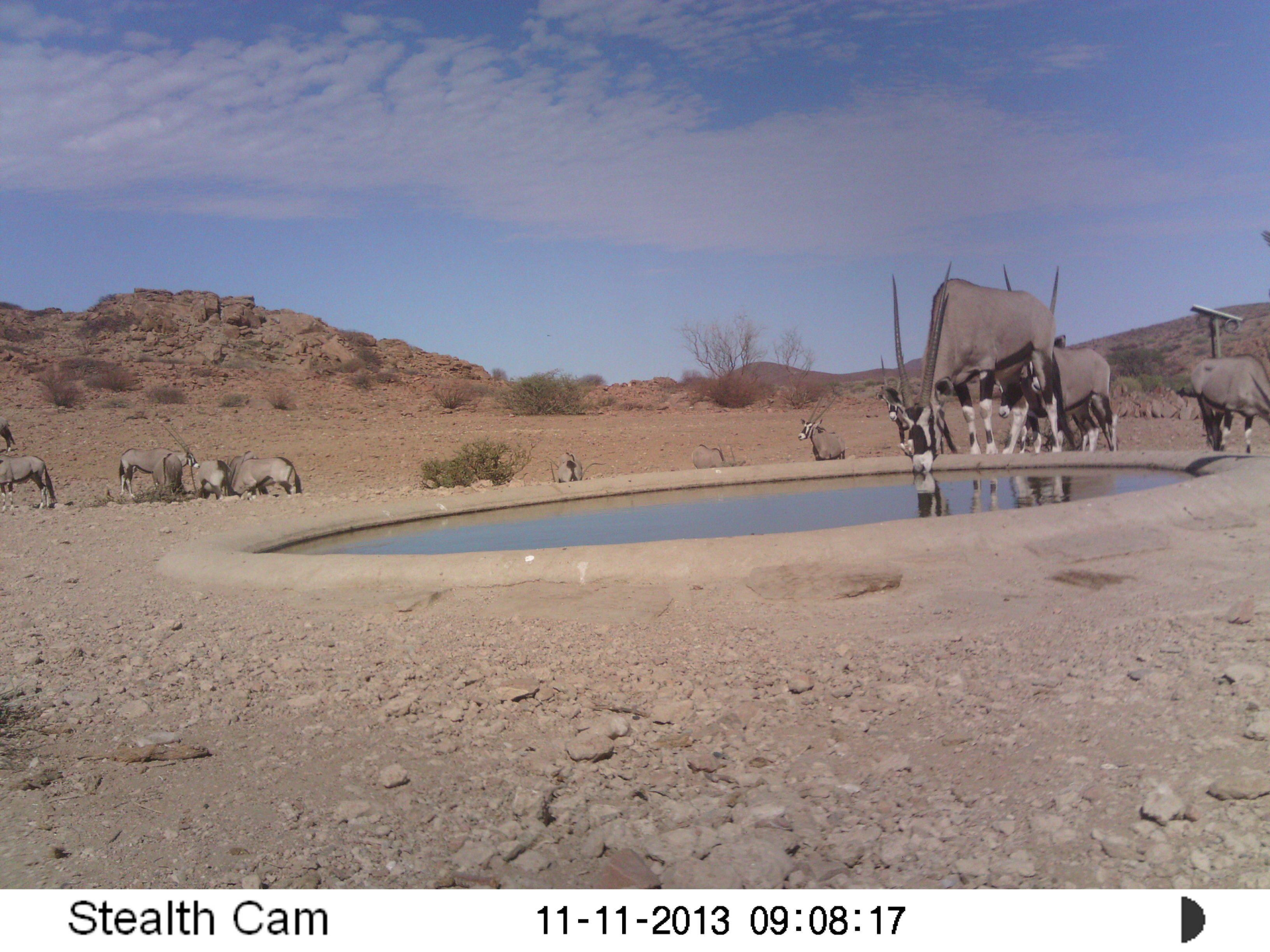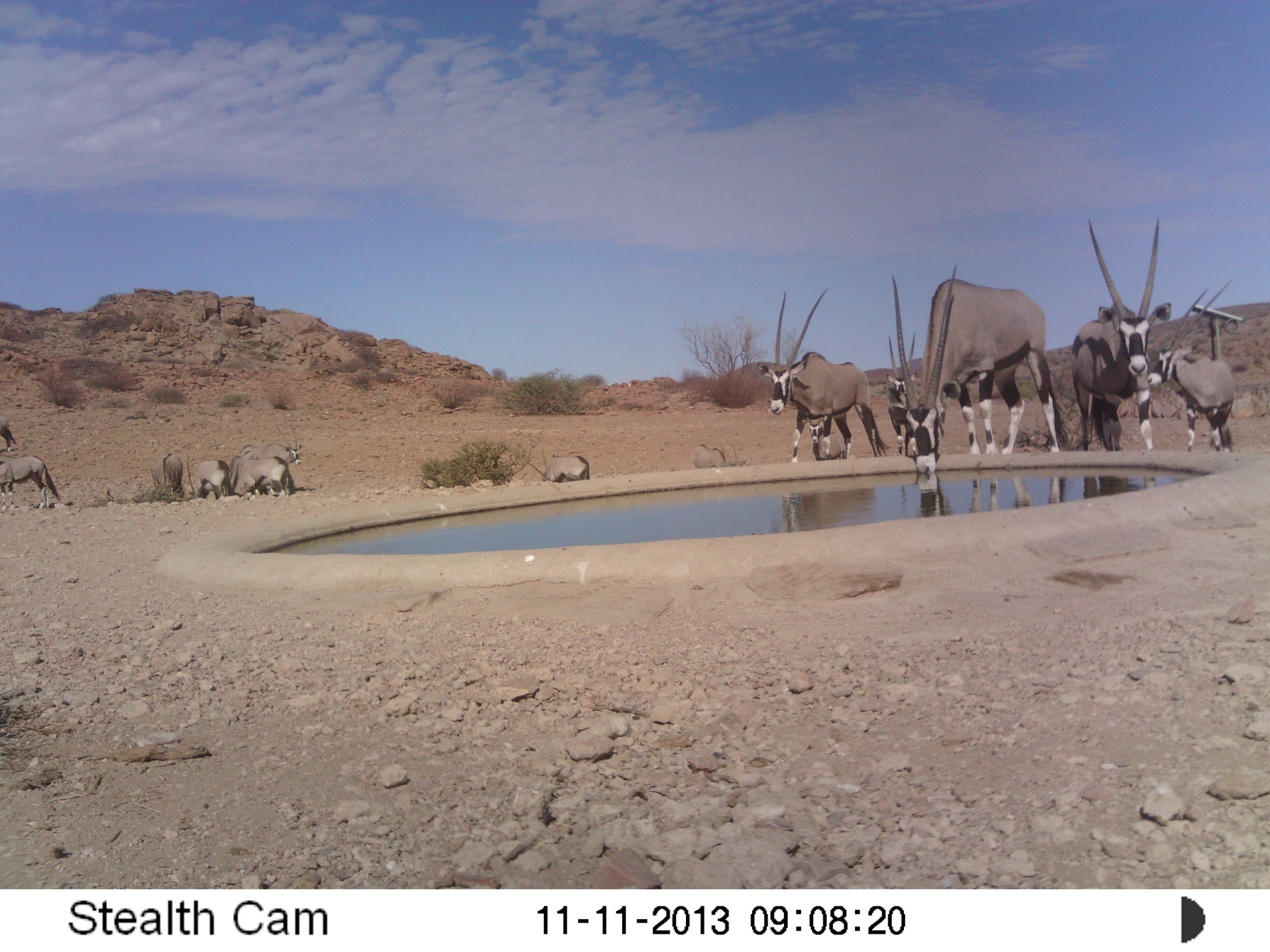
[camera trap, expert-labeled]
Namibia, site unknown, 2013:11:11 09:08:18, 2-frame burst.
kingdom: Animalia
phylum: Chordata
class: Mammalia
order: Artiodactyla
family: Bovidae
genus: Oryx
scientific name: Oryx gazella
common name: gemsbok